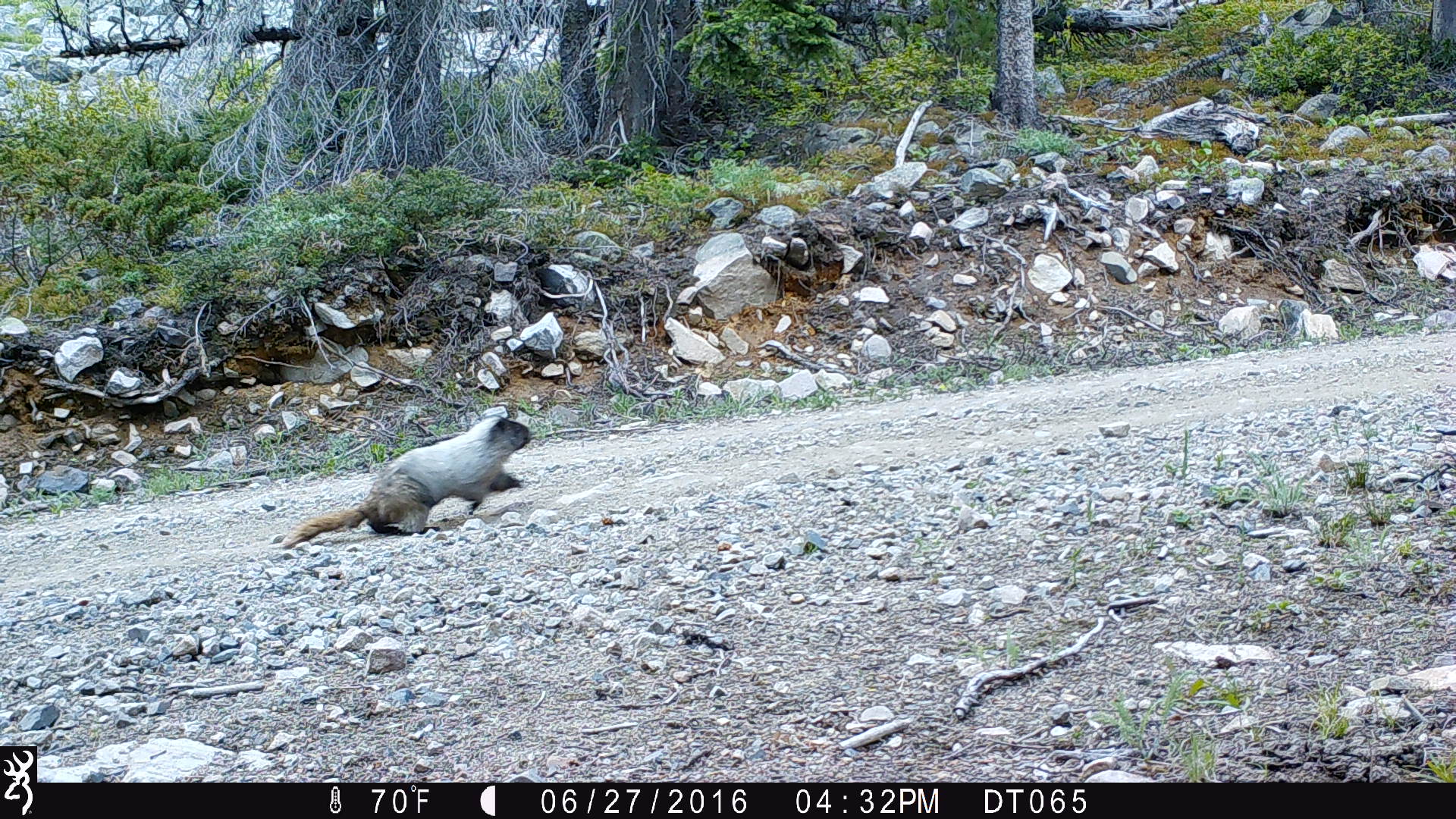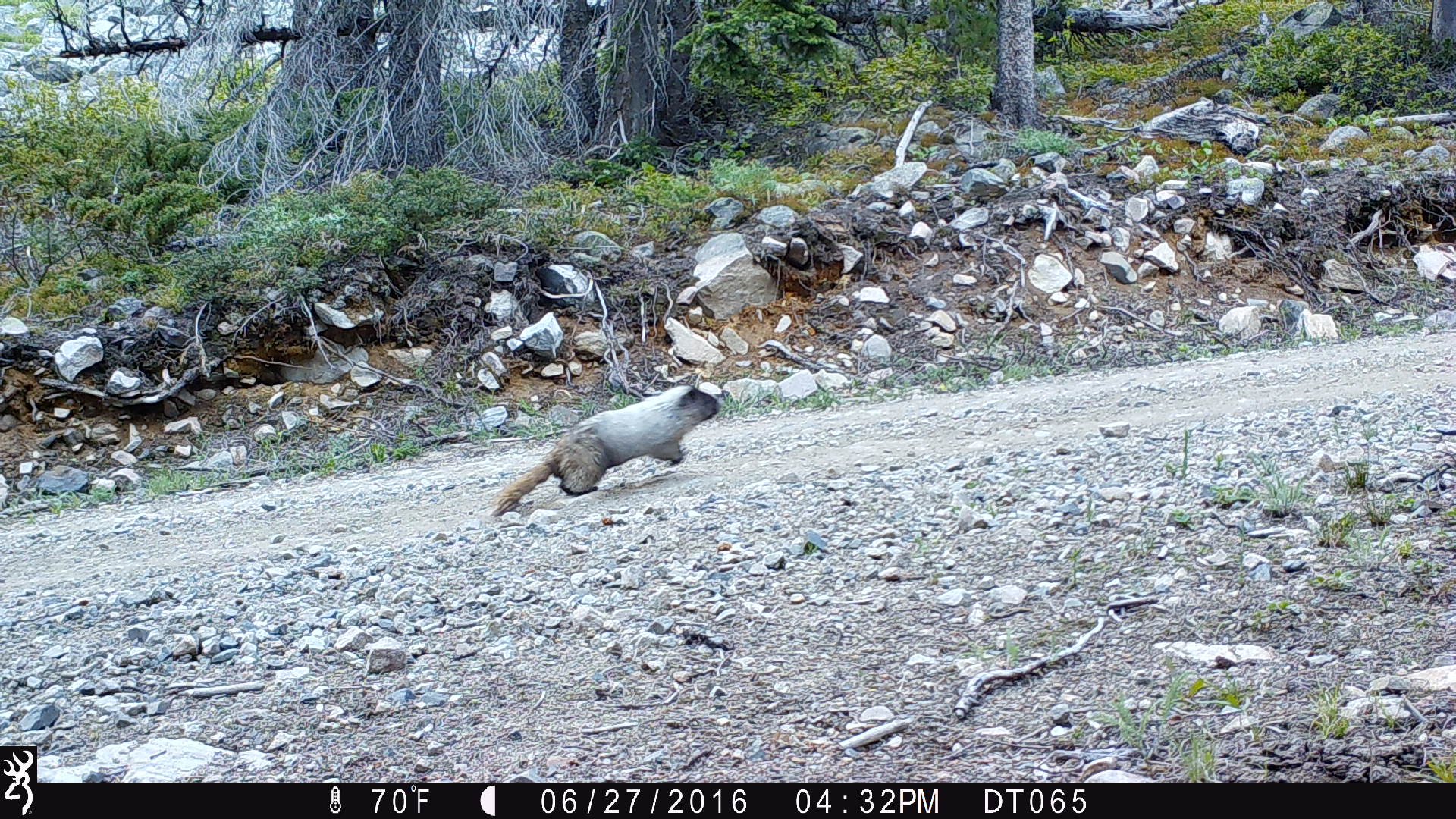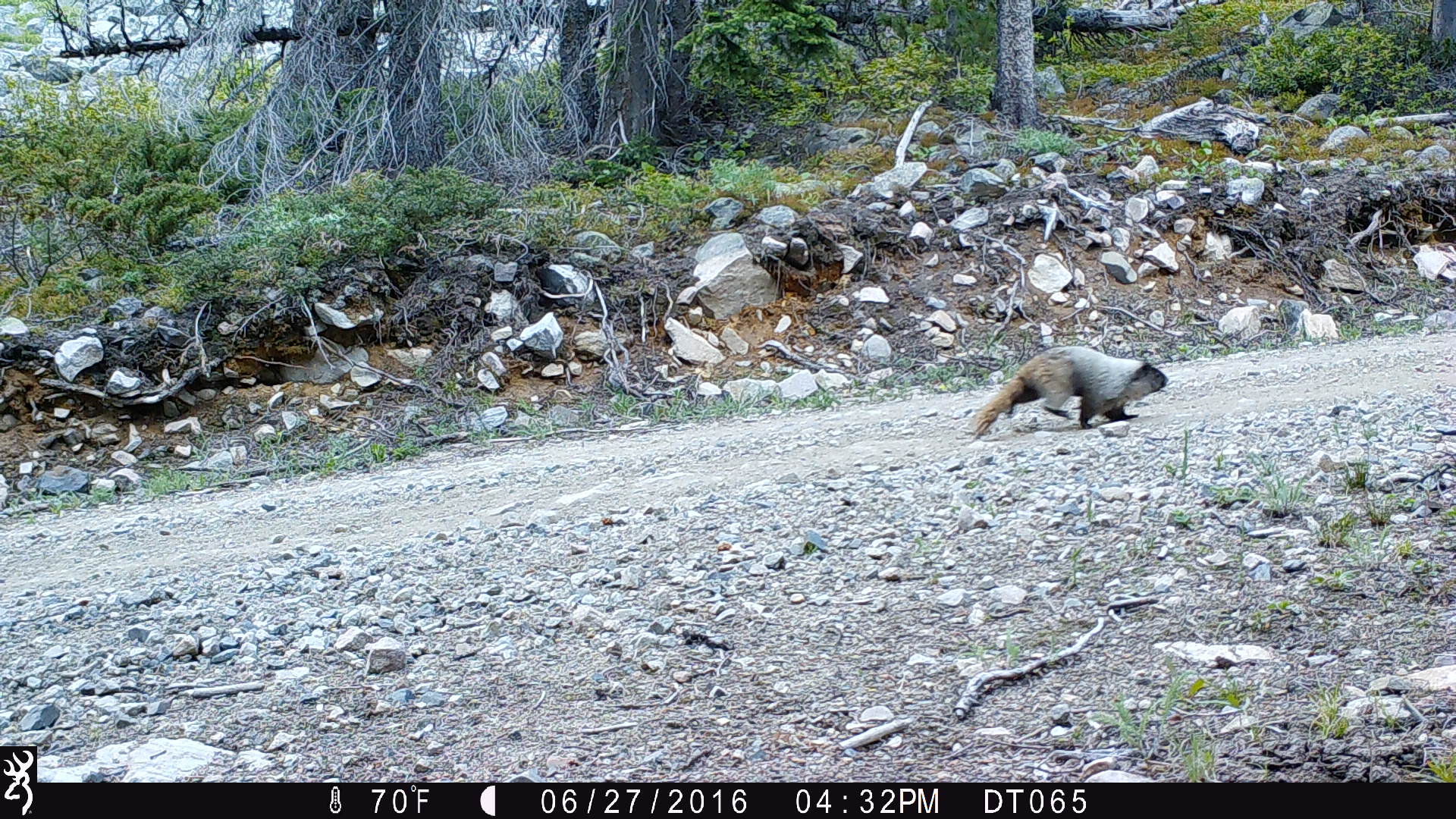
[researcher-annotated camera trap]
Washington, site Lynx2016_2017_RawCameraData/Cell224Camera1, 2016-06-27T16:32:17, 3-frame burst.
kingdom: Animalia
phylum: Chordata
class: Mammalia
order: Rodentia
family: Sciuridae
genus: Marmota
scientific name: Marmota caligata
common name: hoary marmot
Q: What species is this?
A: Marmota caligata (hoary marmot).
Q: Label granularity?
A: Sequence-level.